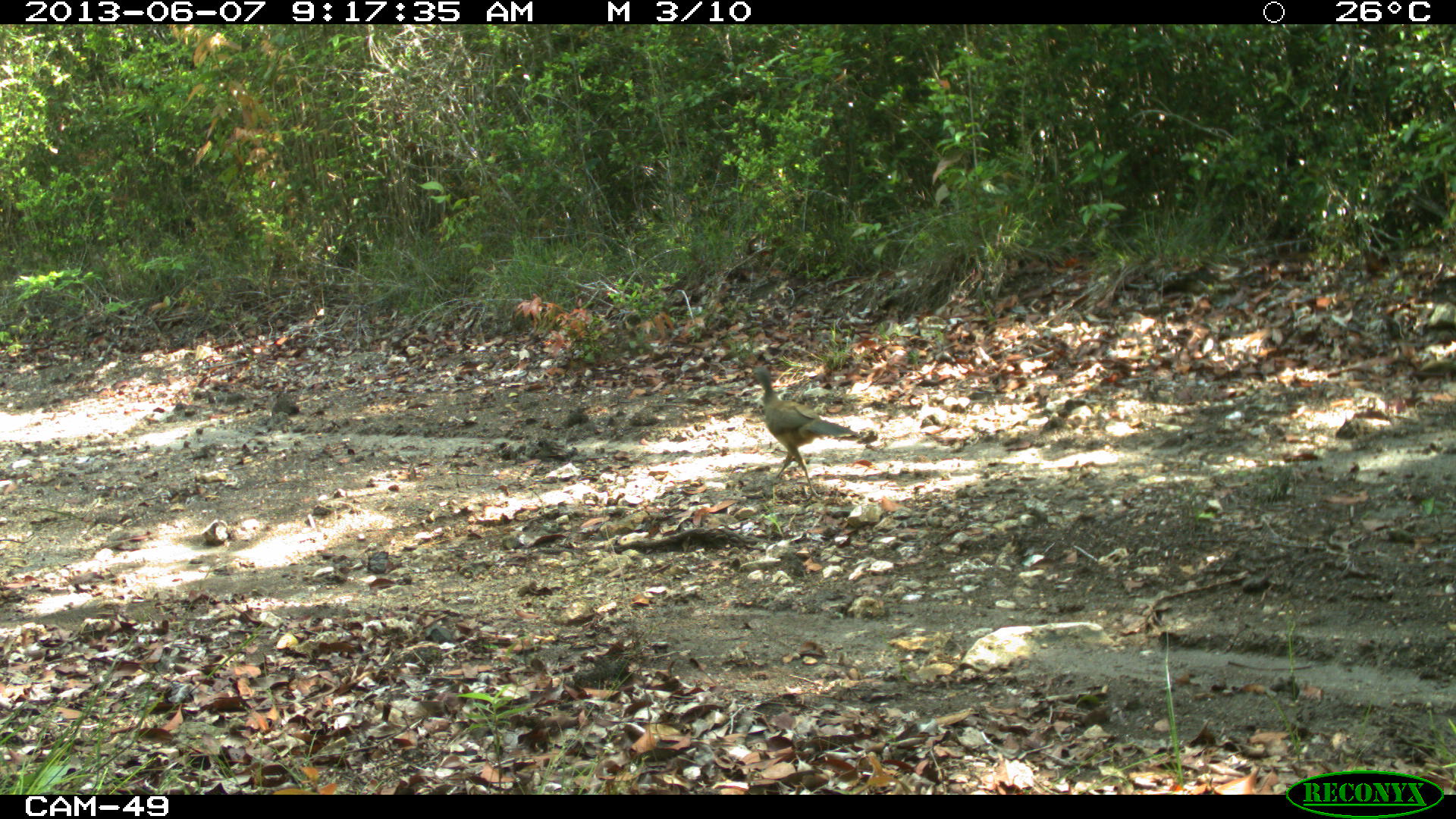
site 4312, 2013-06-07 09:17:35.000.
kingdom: Animalia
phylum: Chordata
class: Aves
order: Galliformes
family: Cracidae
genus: Ortalis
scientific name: Ortalis vetula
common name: plain chachalaca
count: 1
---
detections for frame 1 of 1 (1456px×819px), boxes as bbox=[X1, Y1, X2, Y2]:
ortalis vetula: bbox=[750, 367, 855, 500]